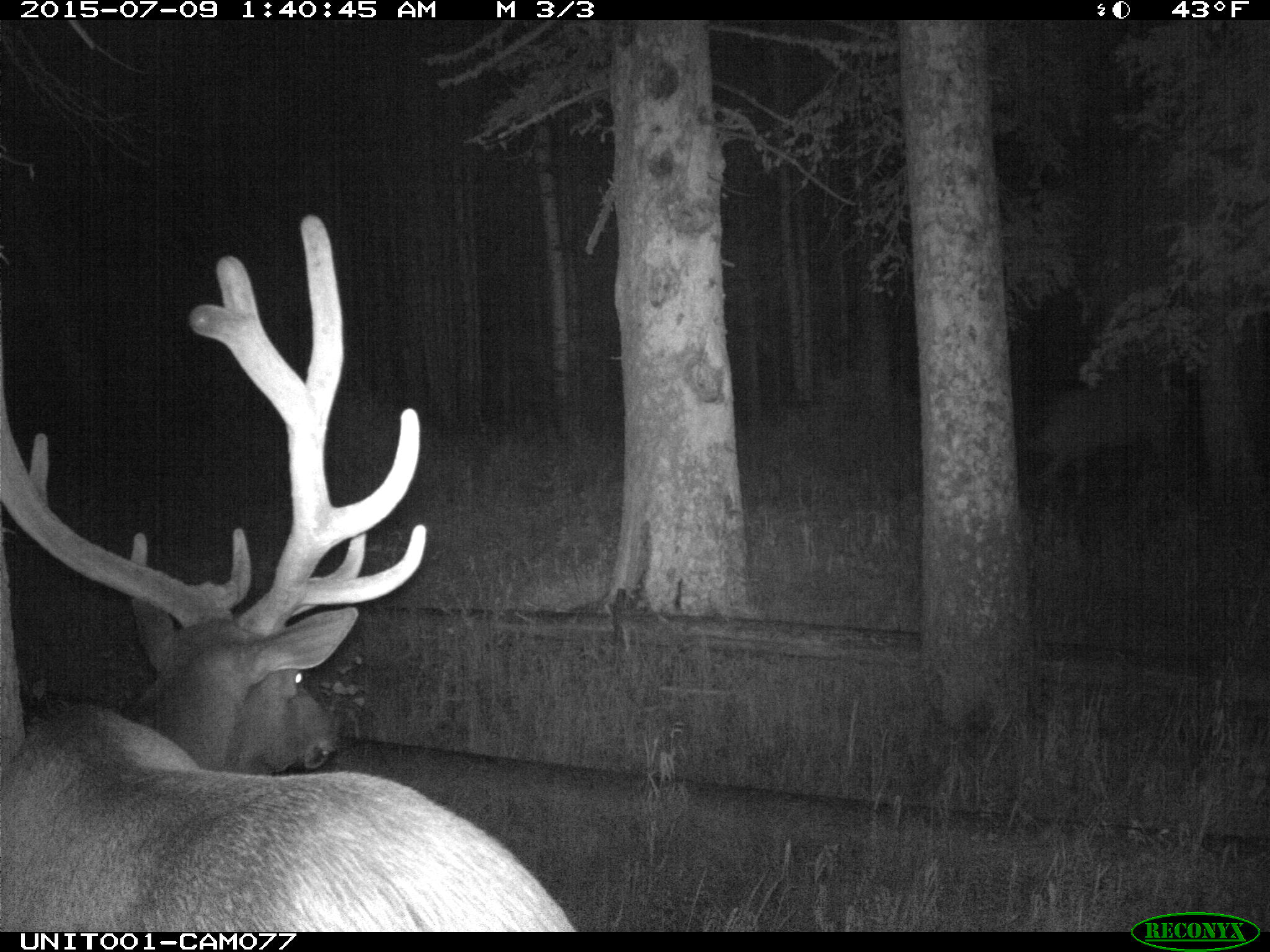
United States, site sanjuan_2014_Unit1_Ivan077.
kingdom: Animalia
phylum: Chordata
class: Mammalia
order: Artiodactyla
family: Cervidae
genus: Cervus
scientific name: Cervus elaphus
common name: red deer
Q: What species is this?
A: Cervus elaphus (red deer).